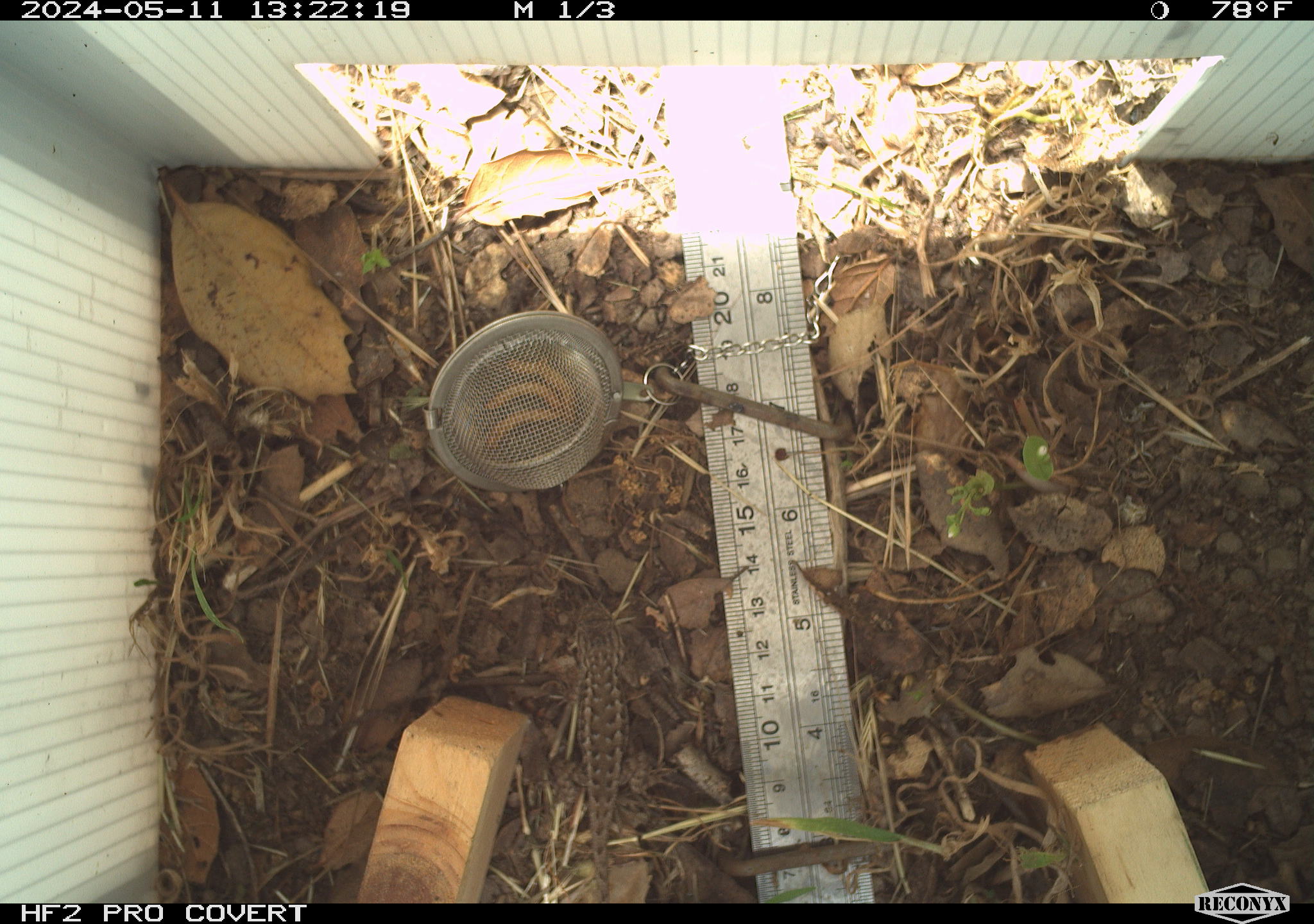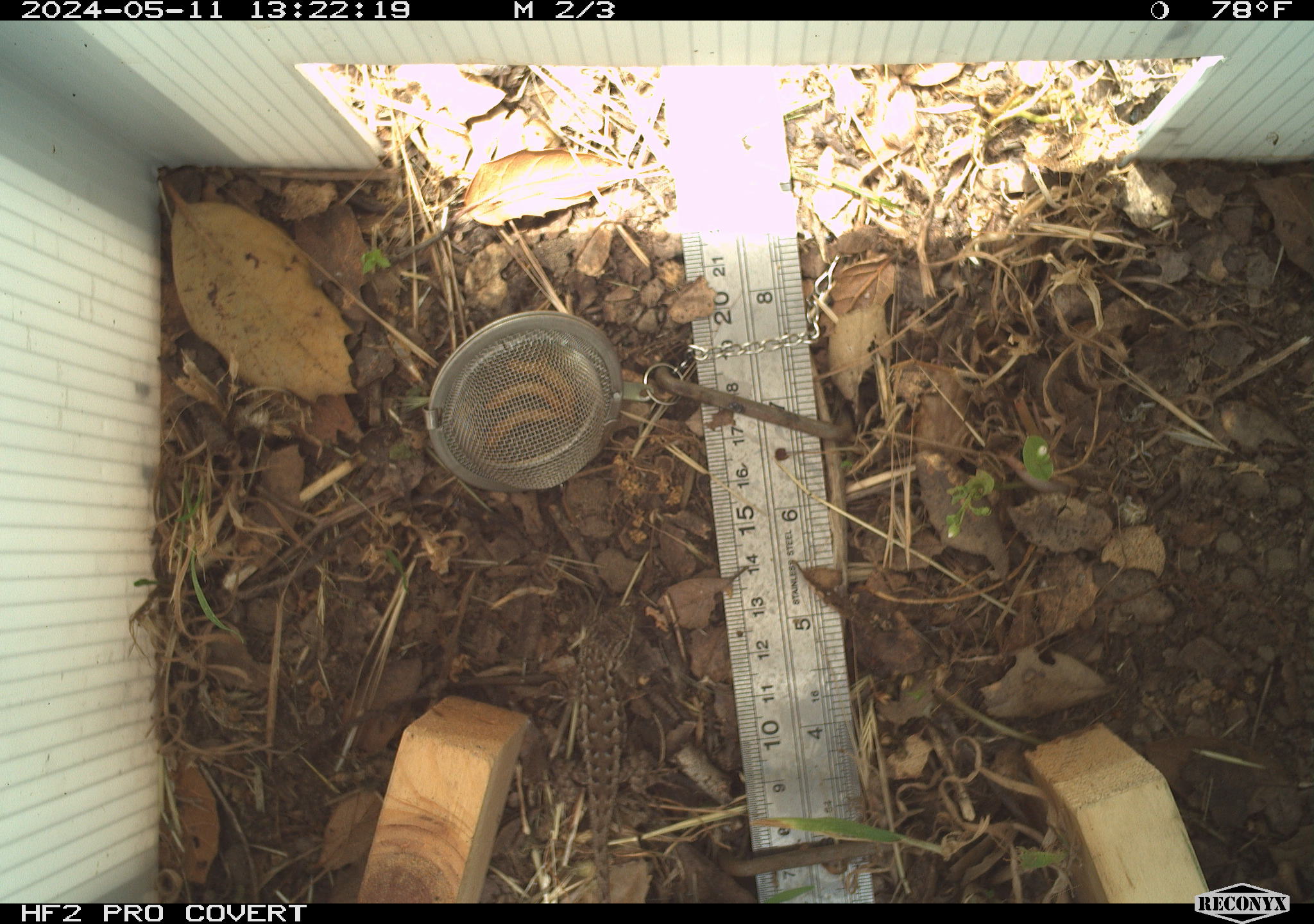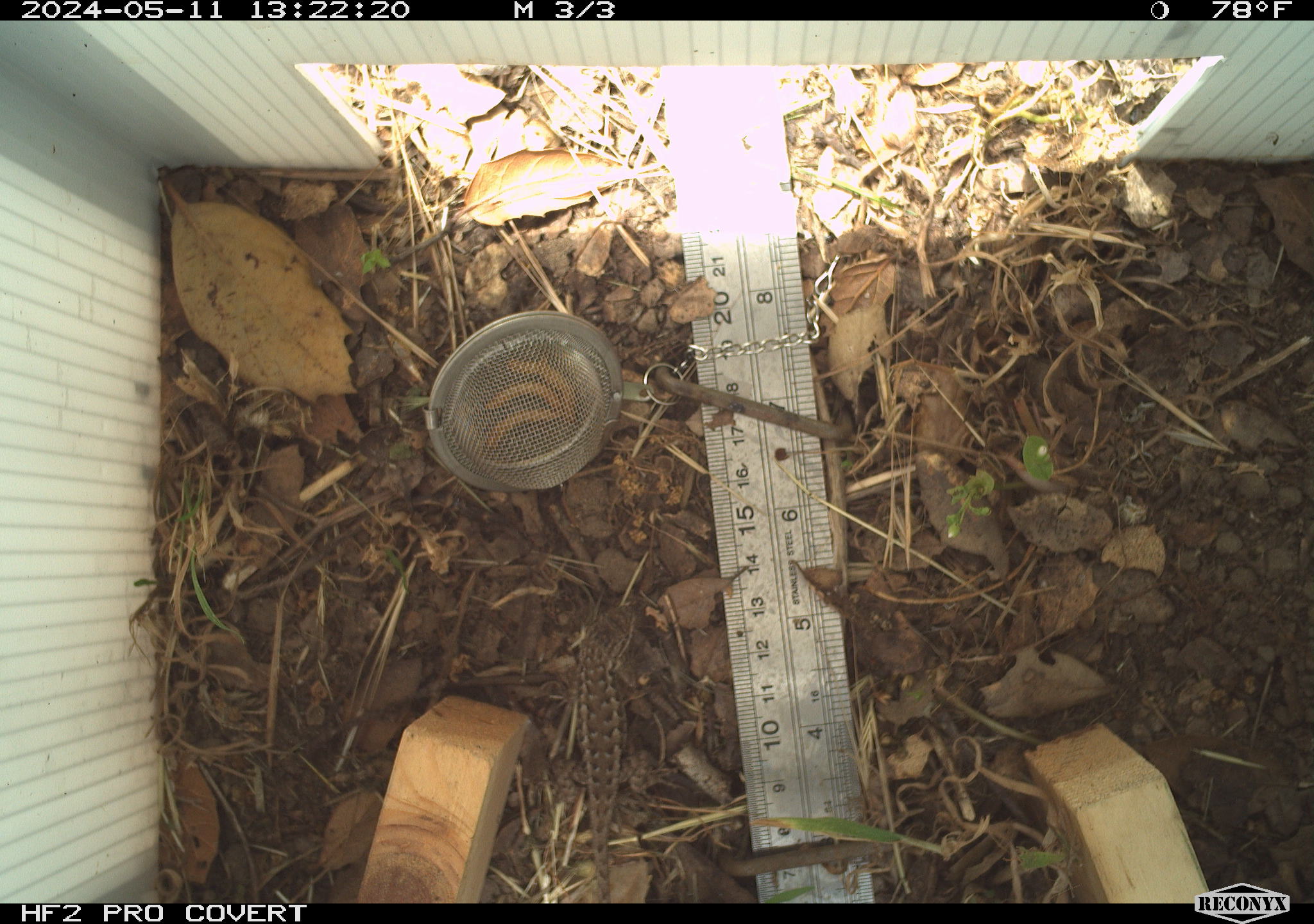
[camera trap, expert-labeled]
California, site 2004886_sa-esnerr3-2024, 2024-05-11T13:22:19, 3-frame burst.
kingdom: Animalia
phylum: Chordata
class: Reptilia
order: Squamata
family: Phrynosomatidae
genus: Sceloporus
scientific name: Sceloporus occidentalis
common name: western fence lizard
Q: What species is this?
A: Western fence lizard (Sceloporus occidentalis).